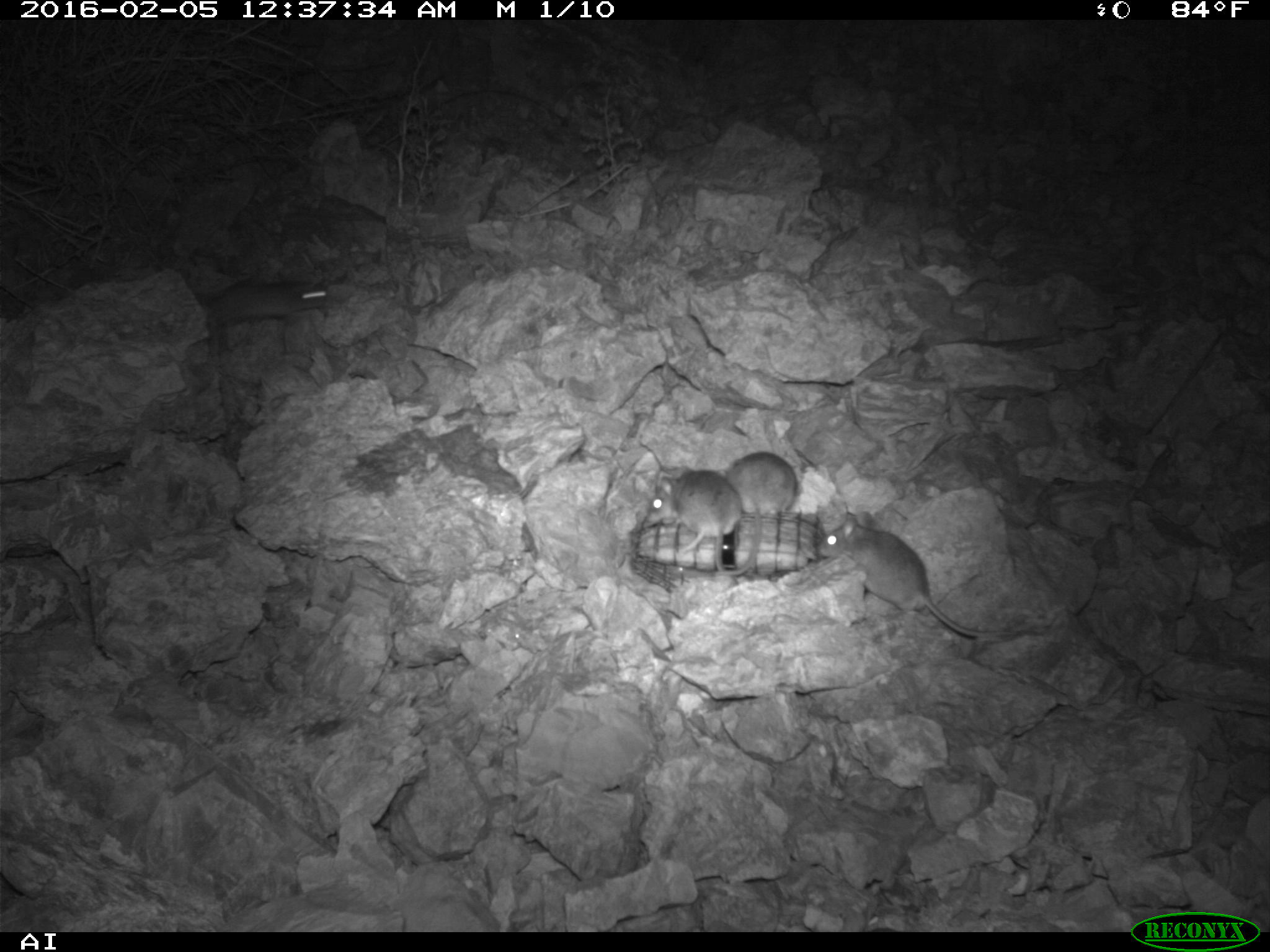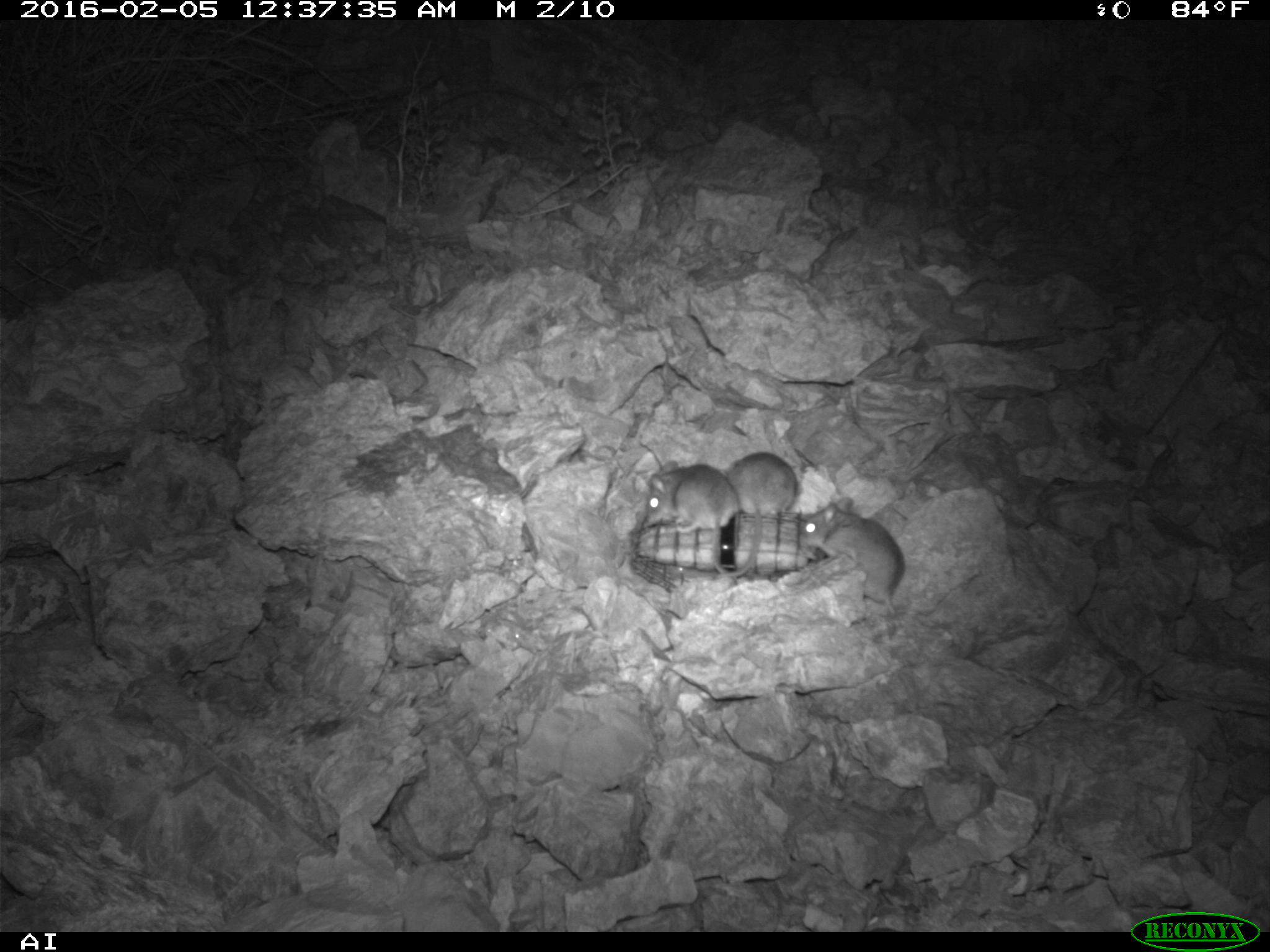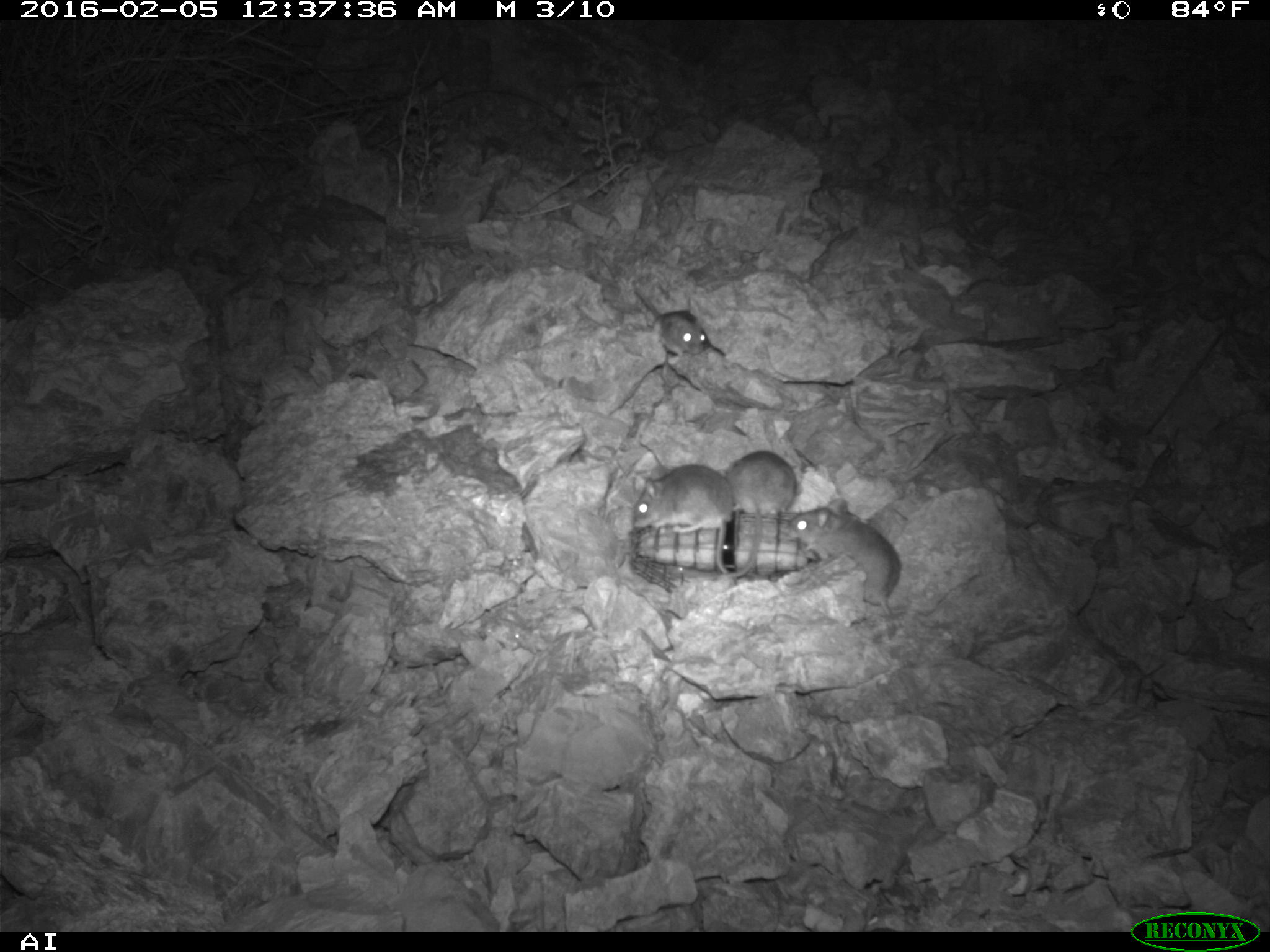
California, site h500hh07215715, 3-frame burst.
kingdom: Animalia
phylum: Chordata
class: Mammalia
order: Rodentia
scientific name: Rodentia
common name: rodent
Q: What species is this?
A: Rodent (Rodentia).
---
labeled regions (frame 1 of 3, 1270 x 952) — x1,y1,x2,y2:
rodent: 817,512,1013,638; 646,470,760,575; 205,279,331,331; 725,451,796,517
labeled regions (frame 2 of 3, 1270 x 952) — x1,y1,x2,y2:
rodent: 800,497,910,616; 714,451,797,580; 641,464,739,536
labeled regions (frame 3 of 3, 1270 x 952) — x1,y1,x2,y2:
rodent: 789,498,900,614; 634,465,733,573; 727,451,796,576; 633,287,706,356